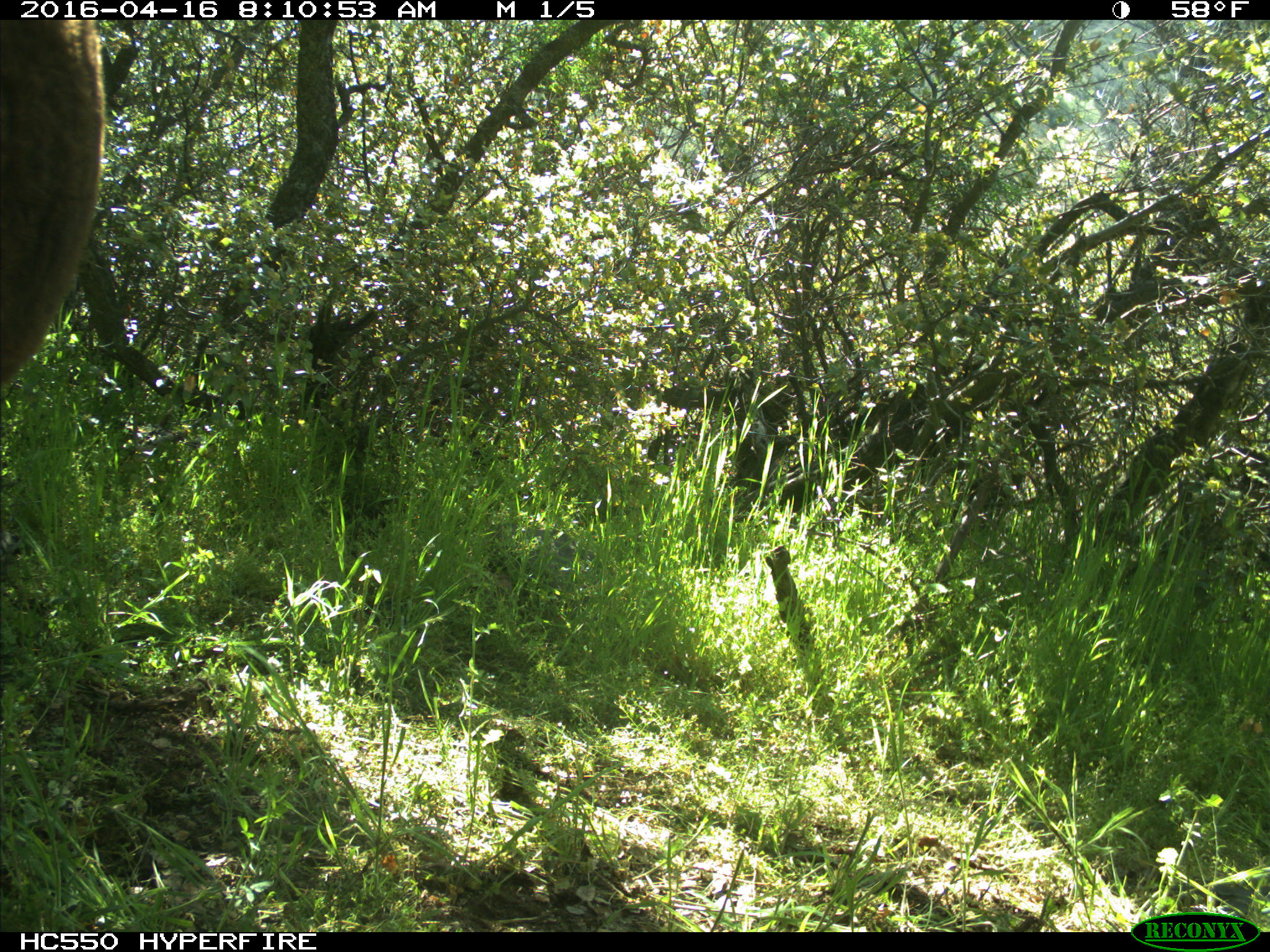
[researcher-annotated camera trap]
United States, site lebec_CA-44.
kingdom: Animalia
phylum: Chordata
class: Mammalia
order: Artiodactyla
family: Bovidae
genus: Bos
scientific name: Bos taurus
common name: domestic cow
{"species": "Bos taurus (domestic cow)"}